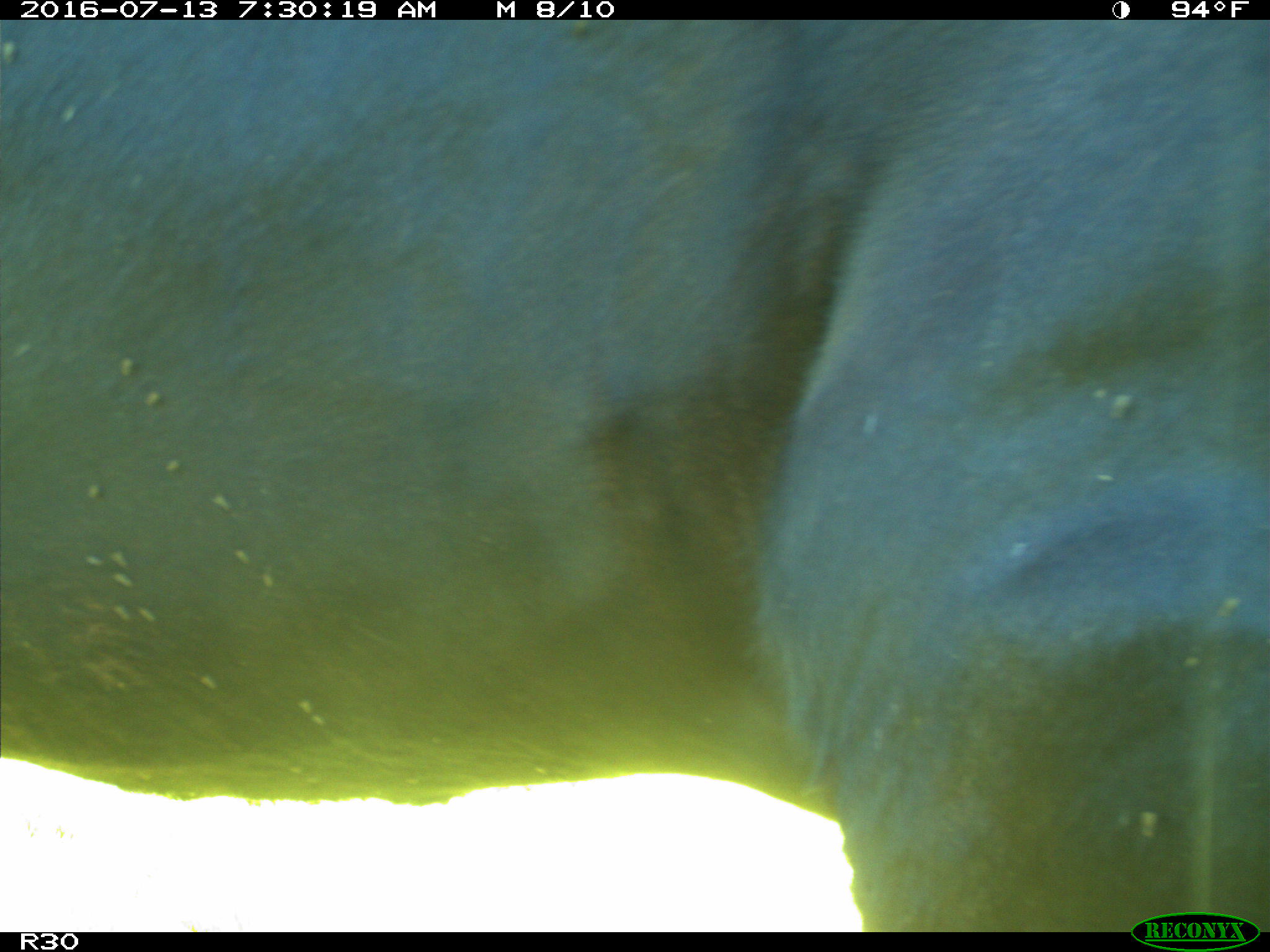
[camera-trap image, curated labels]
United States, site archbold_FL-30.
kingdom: Animalia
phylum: Chordata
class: Mammalia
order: Artiodactyla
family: Bovidae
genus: Bos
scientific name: Bos taurus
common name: domestic cow